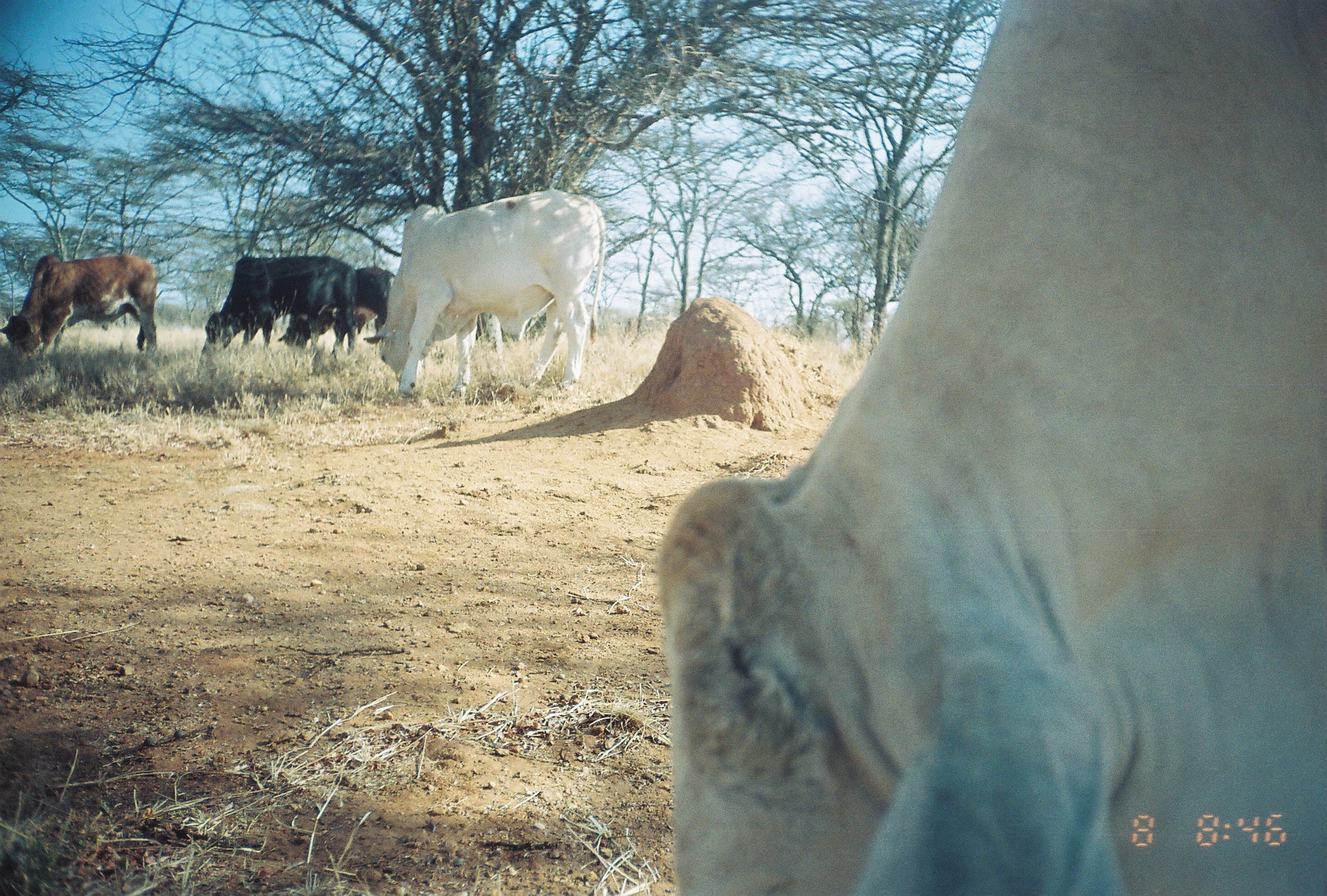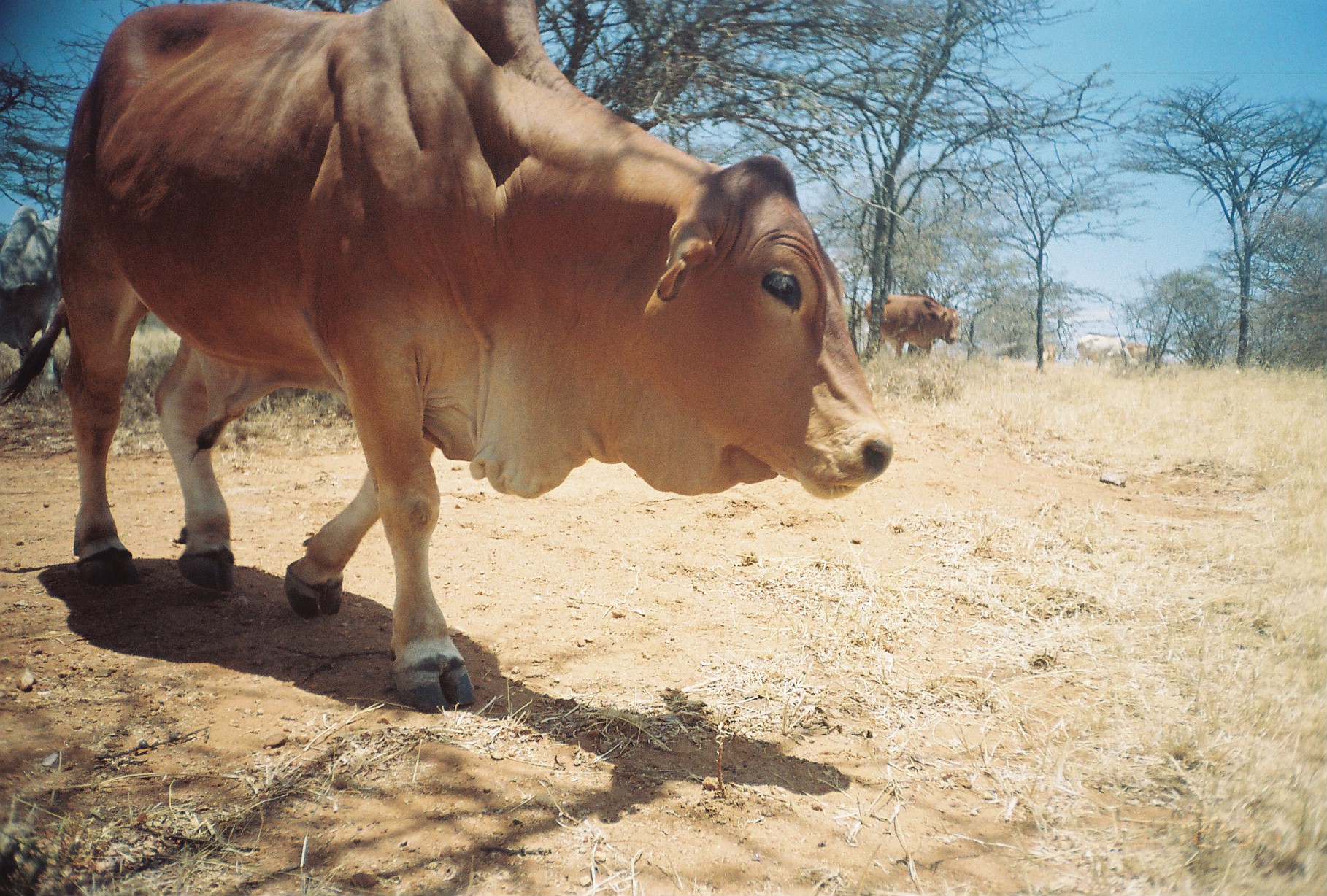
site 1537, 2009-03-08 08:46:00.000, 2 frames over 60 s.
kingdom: Animalia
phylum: Chordata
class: Mammalia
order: Artiodactyla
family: Bovidae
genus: Bos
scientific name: Bos taurus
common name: domestic cattle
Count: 5.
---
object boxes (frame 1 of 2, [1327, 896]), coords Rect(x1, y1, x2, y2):
bos taurus: Rect(652, 0, 1327, 896); Rect(361, 188, 607, 399); Rect(0, 252, 159, 366); Rect(200, 254, 356, 364); Rect(277, 265, 395, 356)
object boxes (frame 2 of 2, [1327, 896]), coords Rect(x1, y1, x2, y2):
bos taurus: Rect(0, 0, 893, 715); Rect(0, 204, 65, 396); Rect(861, 292, 960, 358); Rect(1075, 332, 1139, 375); Rect(1124, 341, 1164, 369)